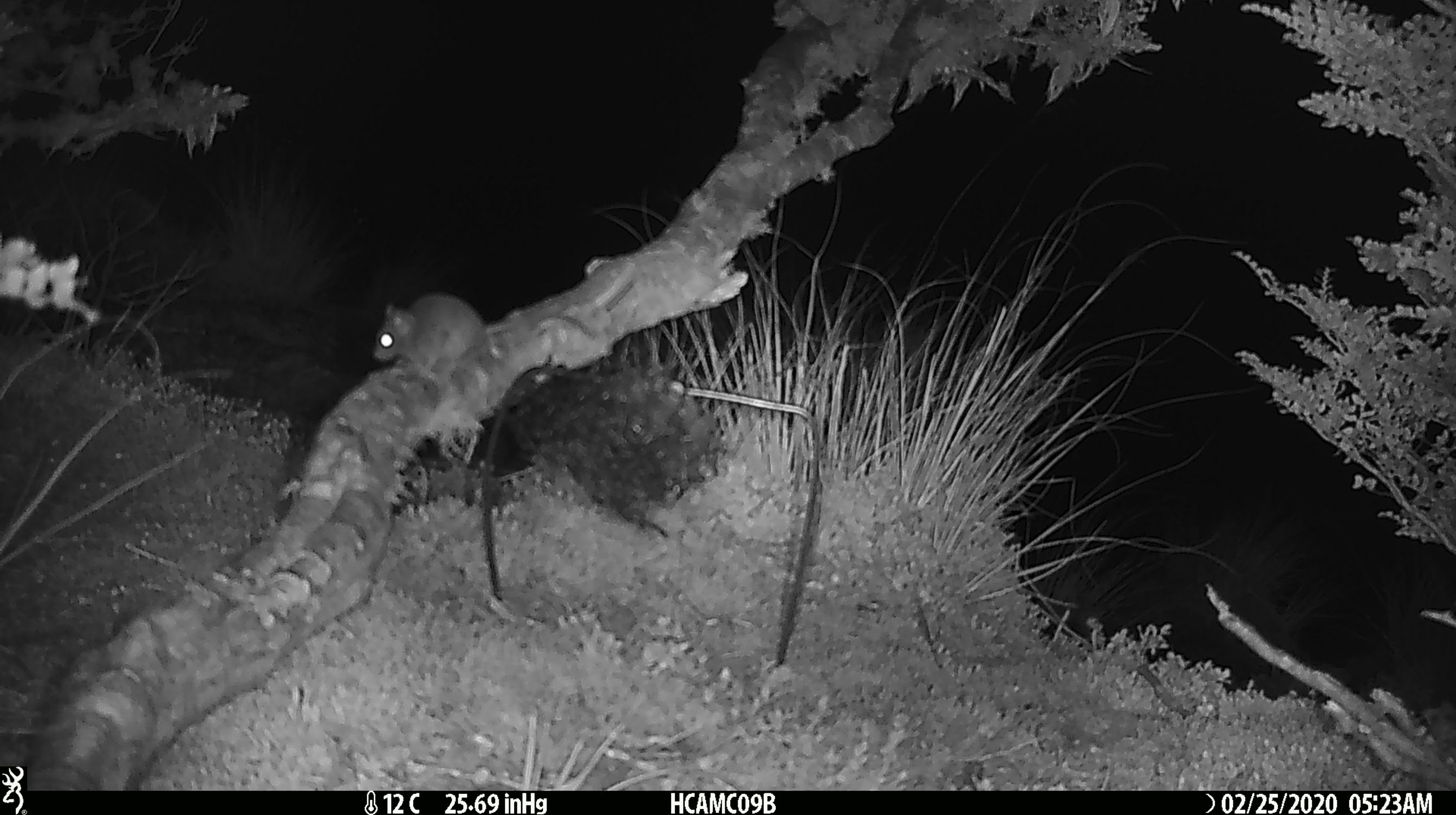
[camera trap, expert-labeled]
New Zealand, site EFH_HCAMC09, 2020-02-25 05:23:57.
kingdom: Animalia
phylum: Chordata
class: Mammalia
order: Rodentia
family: Muridae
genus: Mus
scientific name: Mus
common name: mouse